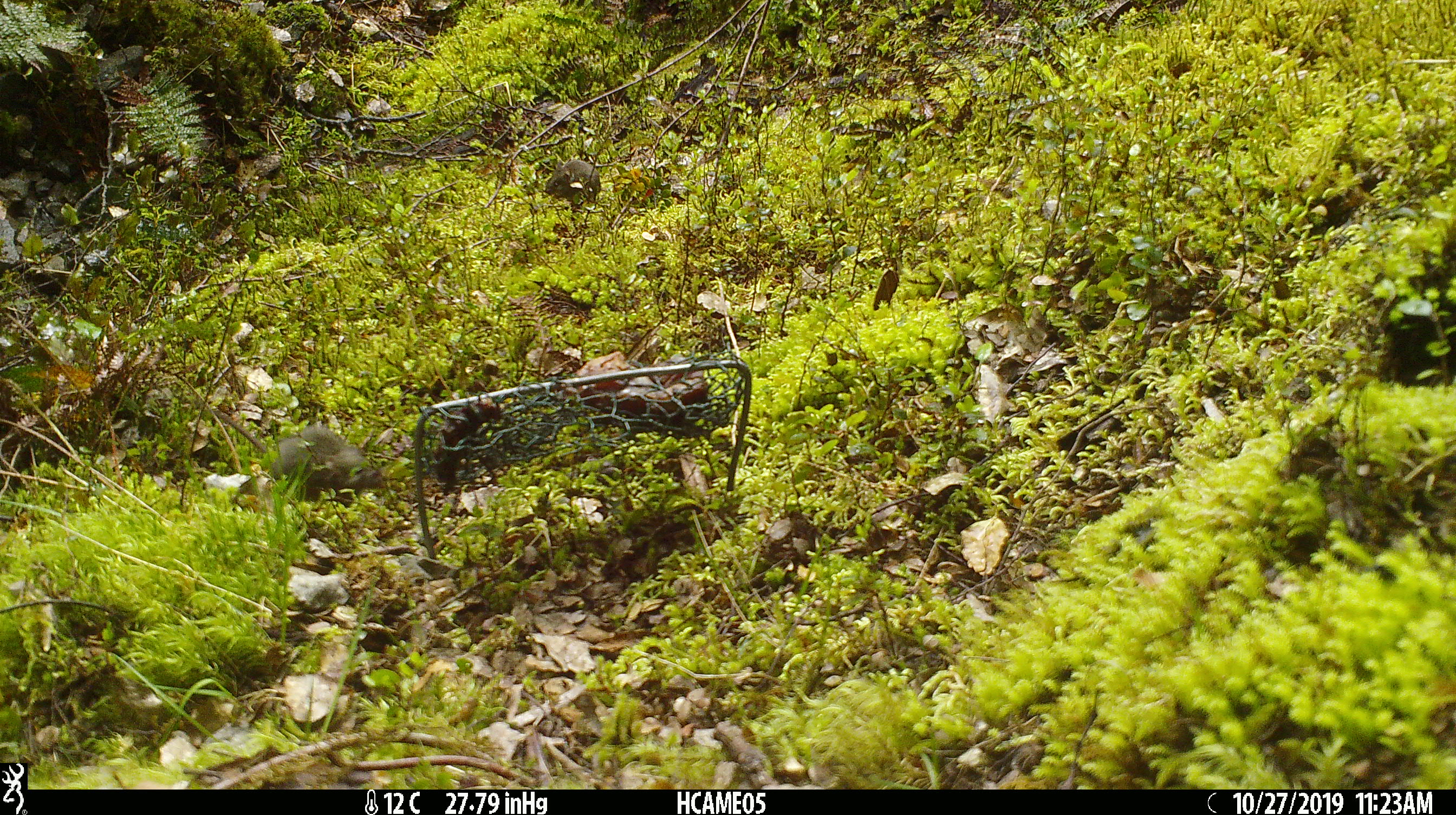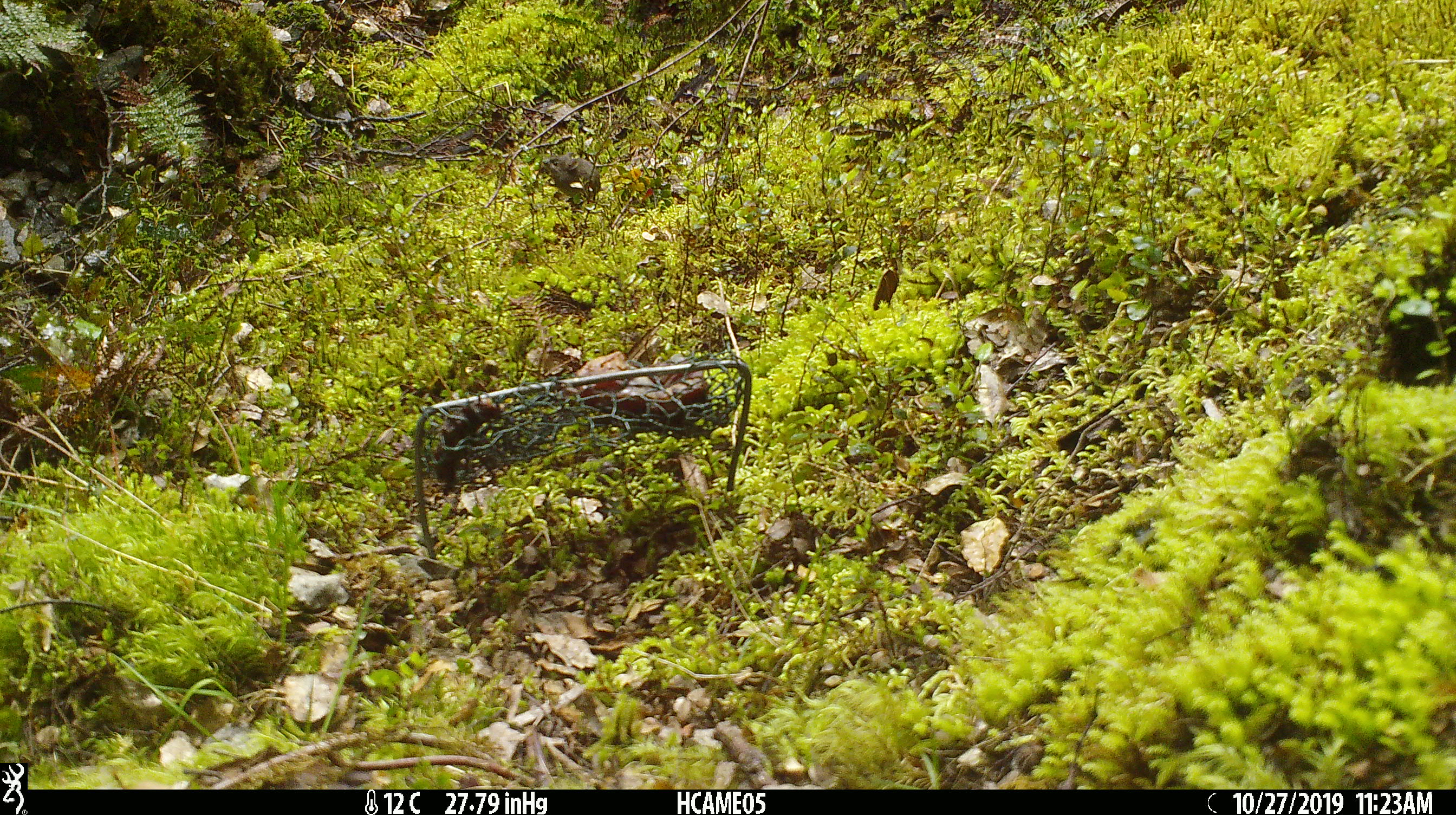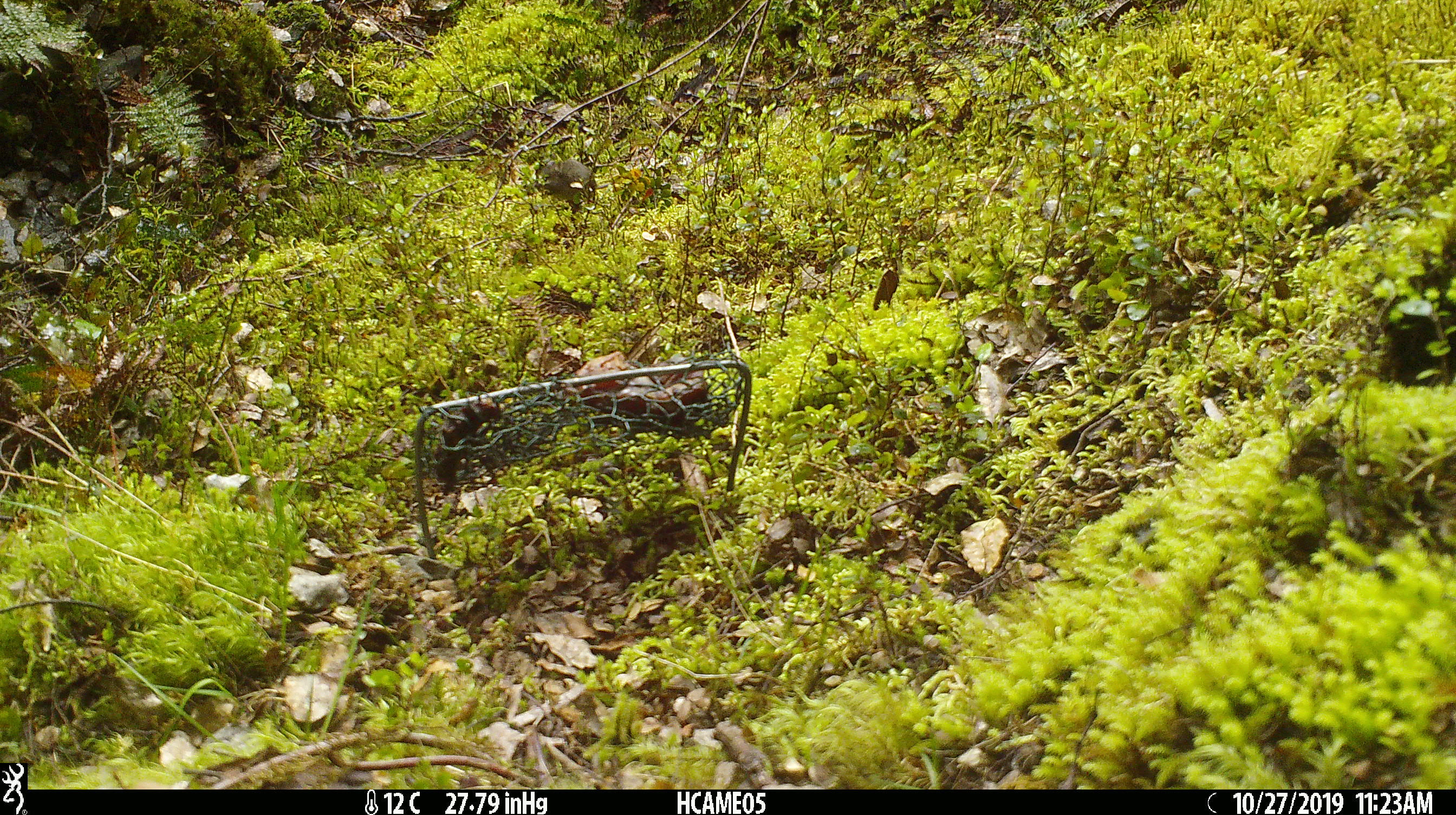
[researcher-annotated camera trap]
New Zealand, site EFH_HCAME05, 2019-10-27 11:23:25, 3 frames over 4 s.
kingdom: Animalia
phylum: Chordata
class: Mammalia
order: Rodentia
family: Muridae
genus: Mus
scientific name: Mus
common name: mouse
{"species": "mouse (Mus)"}